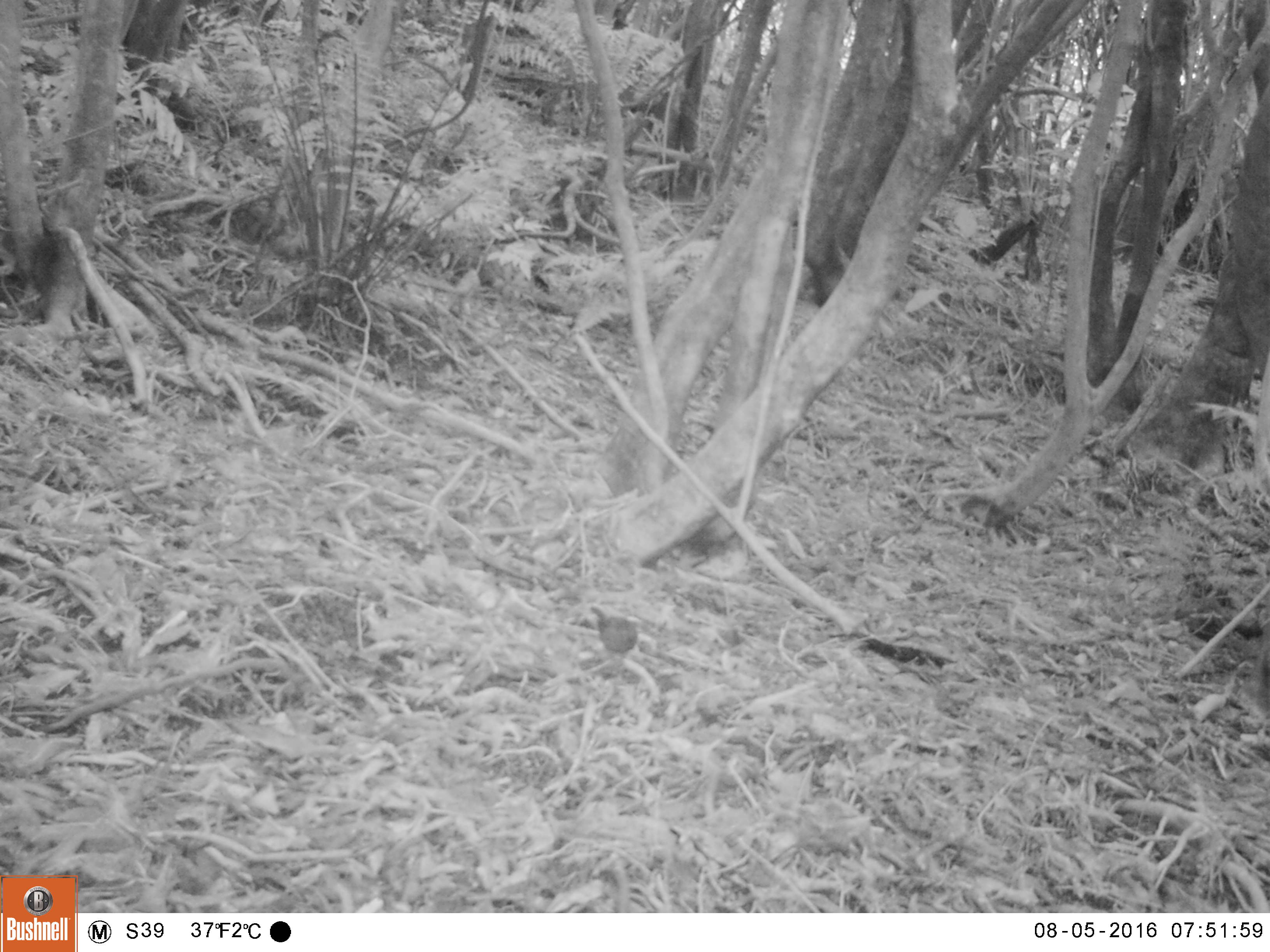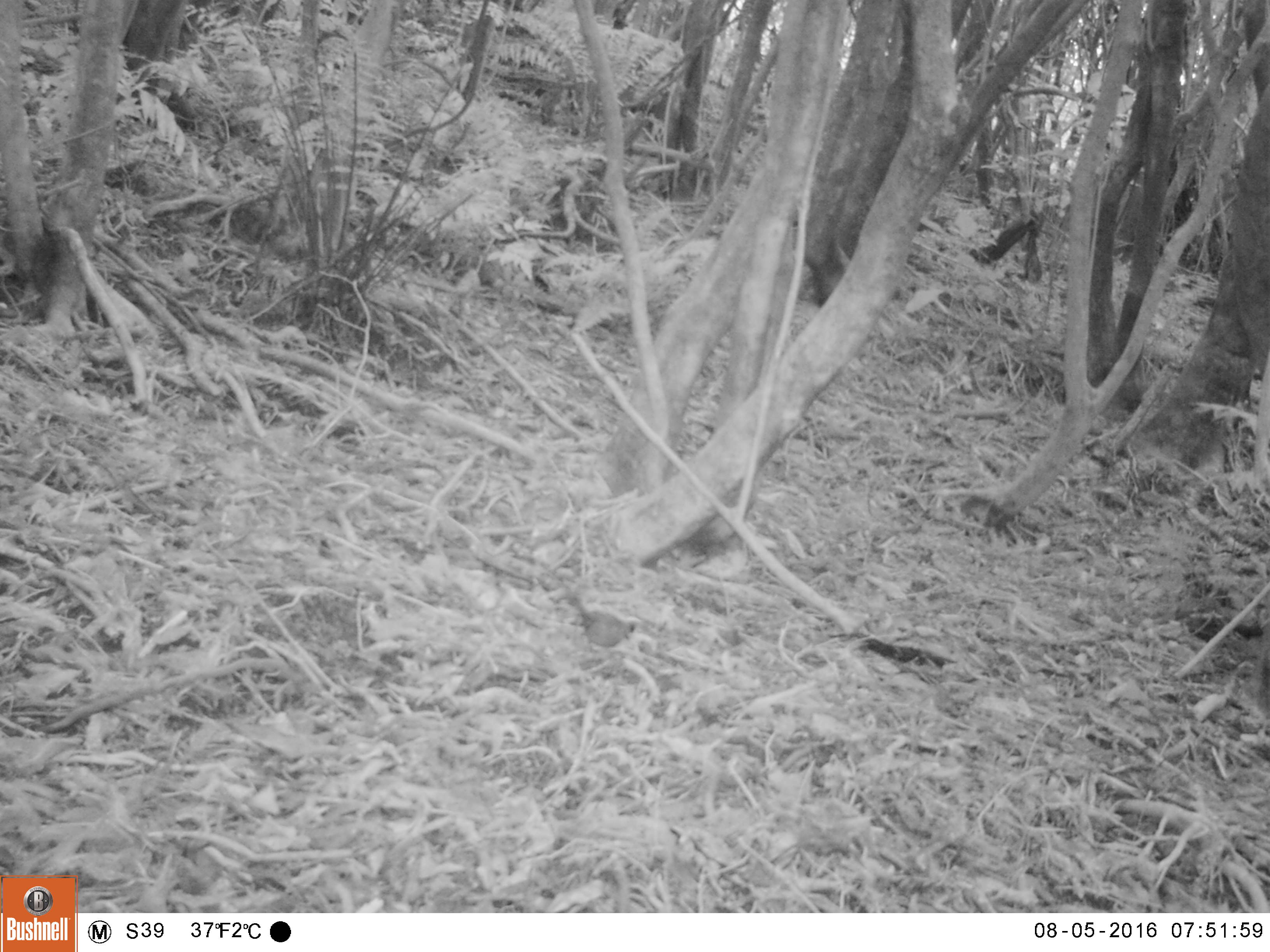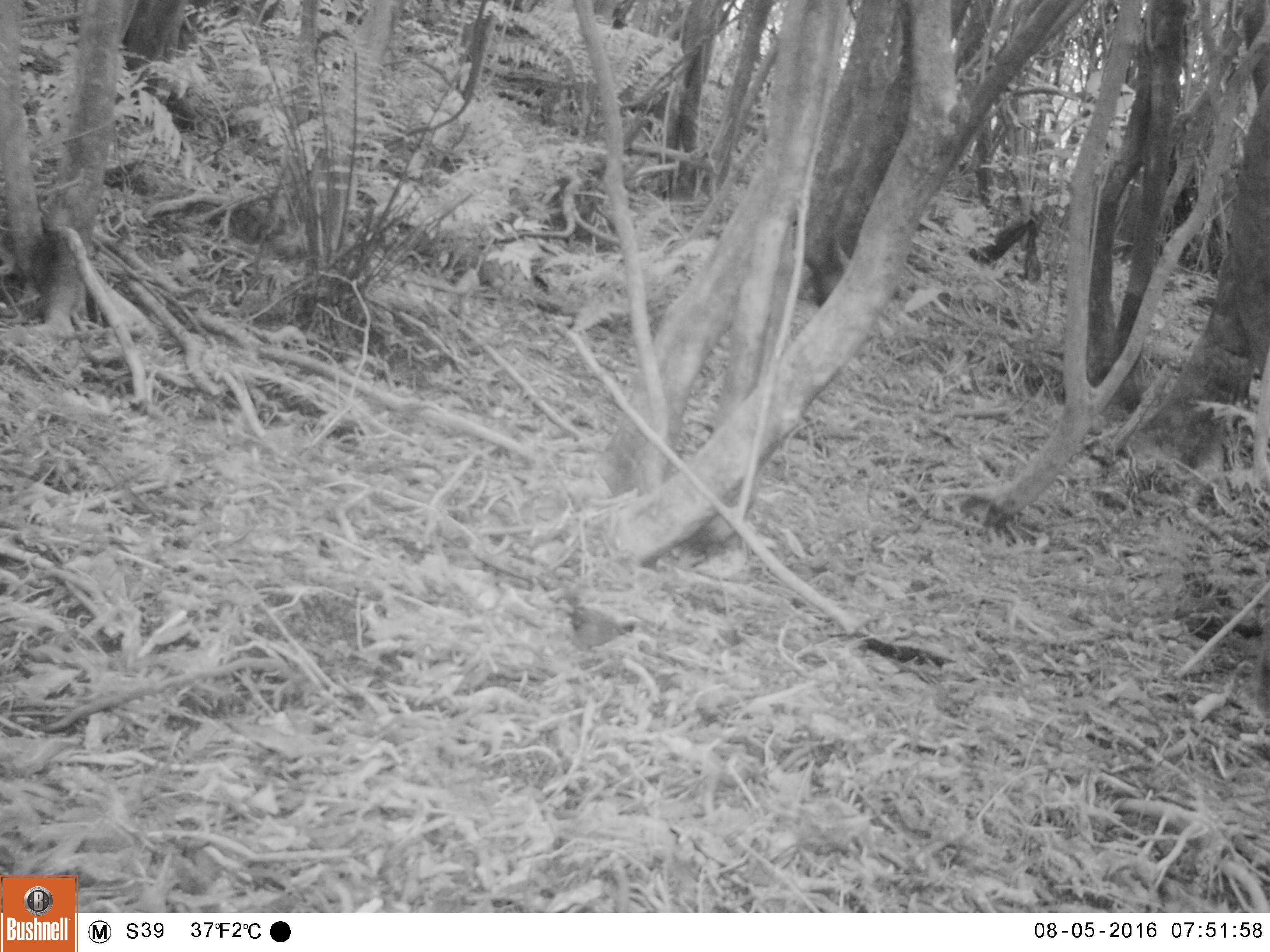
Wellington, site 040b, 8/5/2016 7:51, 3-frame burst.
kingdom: Animalia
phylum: Chordata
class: Aves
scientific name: Aves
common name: bird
Bird (Aves).